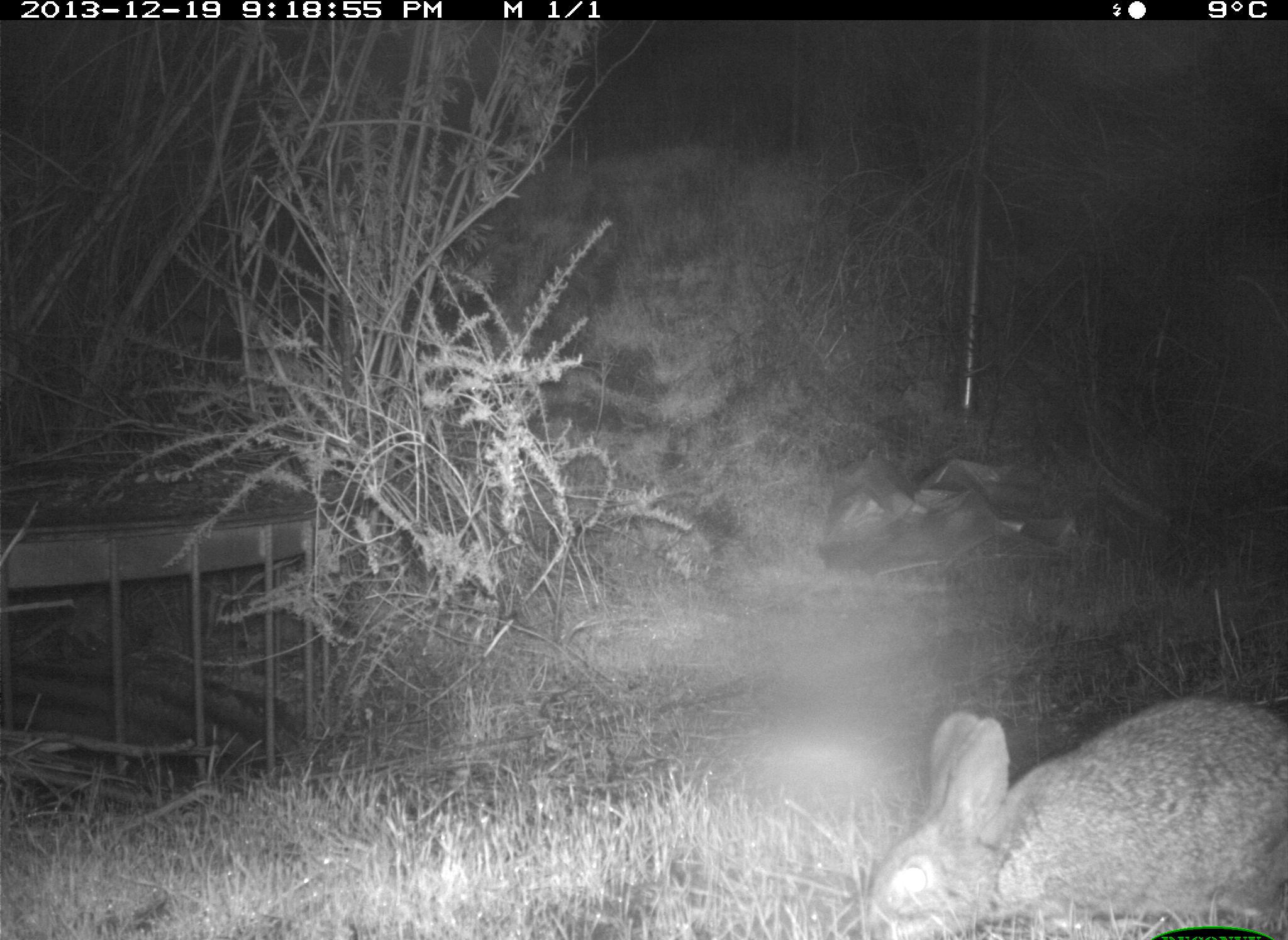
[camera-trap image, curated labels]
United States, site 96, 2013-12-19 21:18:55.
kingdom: Animalia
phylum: Chordata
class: Mammalia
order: Lagomorpha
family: Leporidae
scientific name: Leporidae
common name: rabbits and hares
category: rabbit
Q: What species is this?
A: Rabbit (rabbits and hares) (Leporidae).